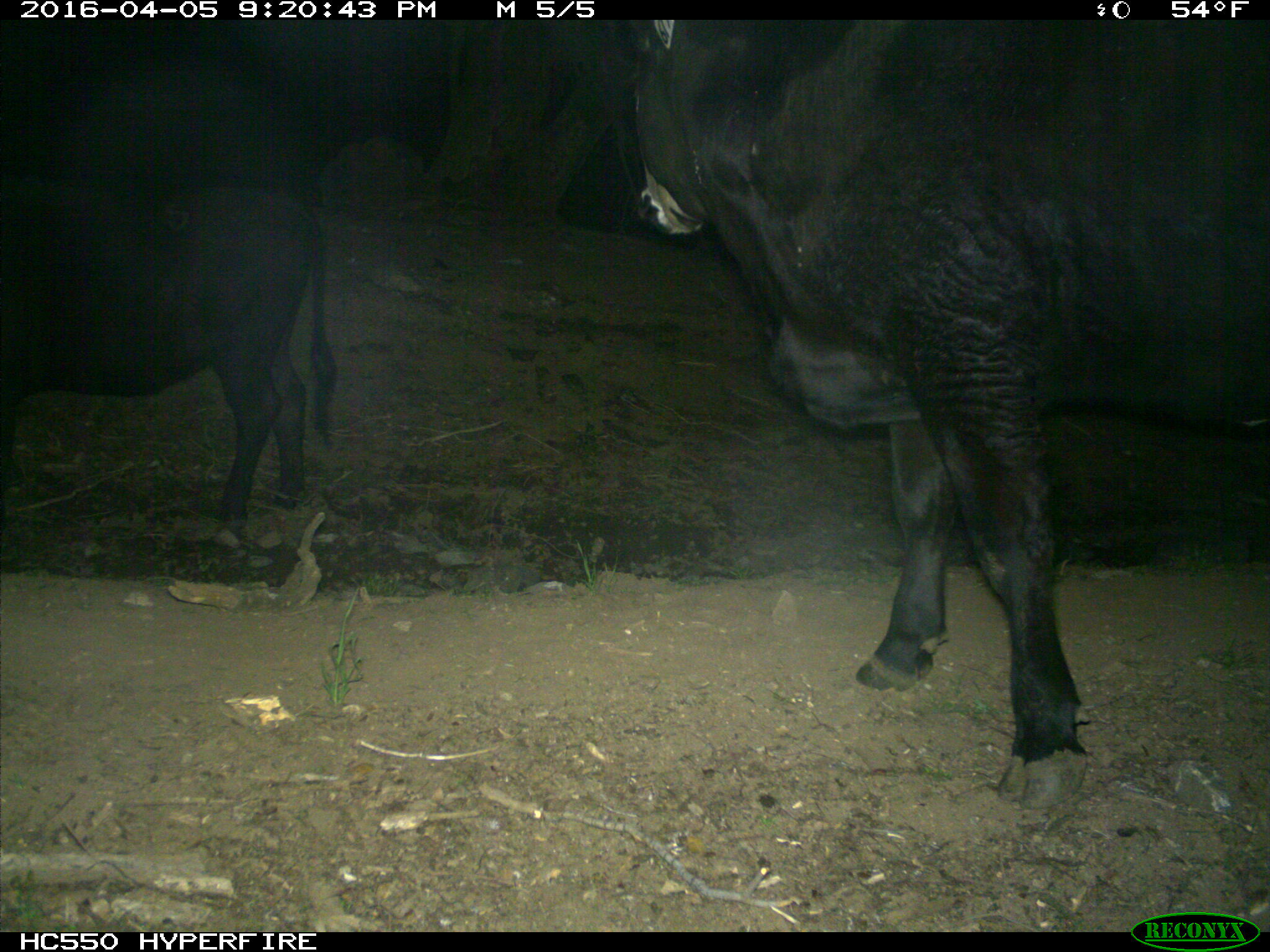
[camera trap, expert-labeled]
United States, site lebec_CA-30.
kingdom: Animalia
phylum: Chordata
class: Mammalia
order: Artiodactyla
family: Bovidae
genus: Bos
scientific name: Bos taurus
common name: domestic cow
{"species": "Bos taurus (domestic cow)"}